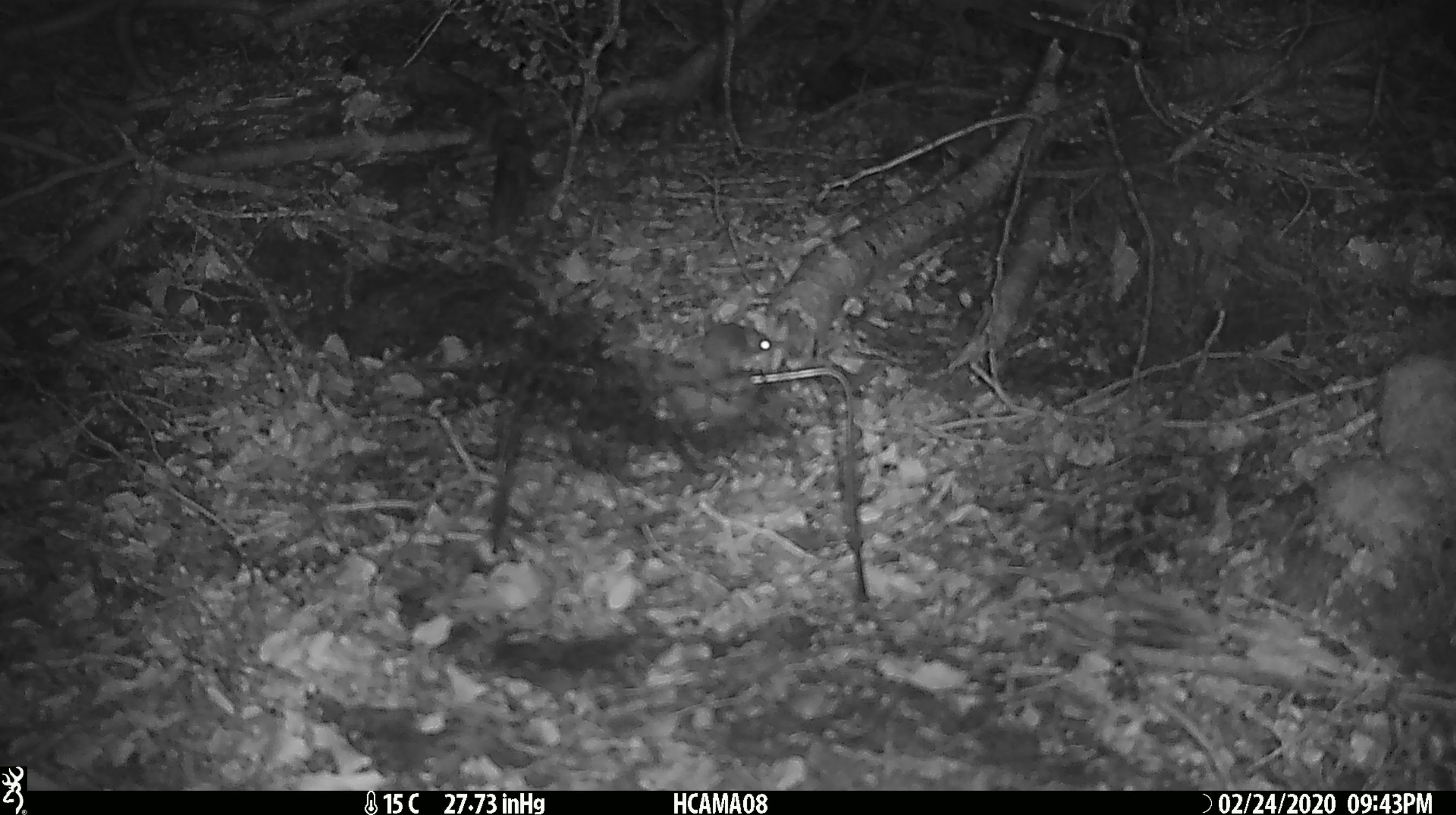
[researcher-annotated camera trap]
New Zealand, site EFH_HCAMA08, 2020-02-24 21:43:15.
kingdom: Animalia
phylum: Chordata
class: Mammalia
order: Rodentia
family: Muridae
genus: Mus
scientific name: Mus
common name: mouse